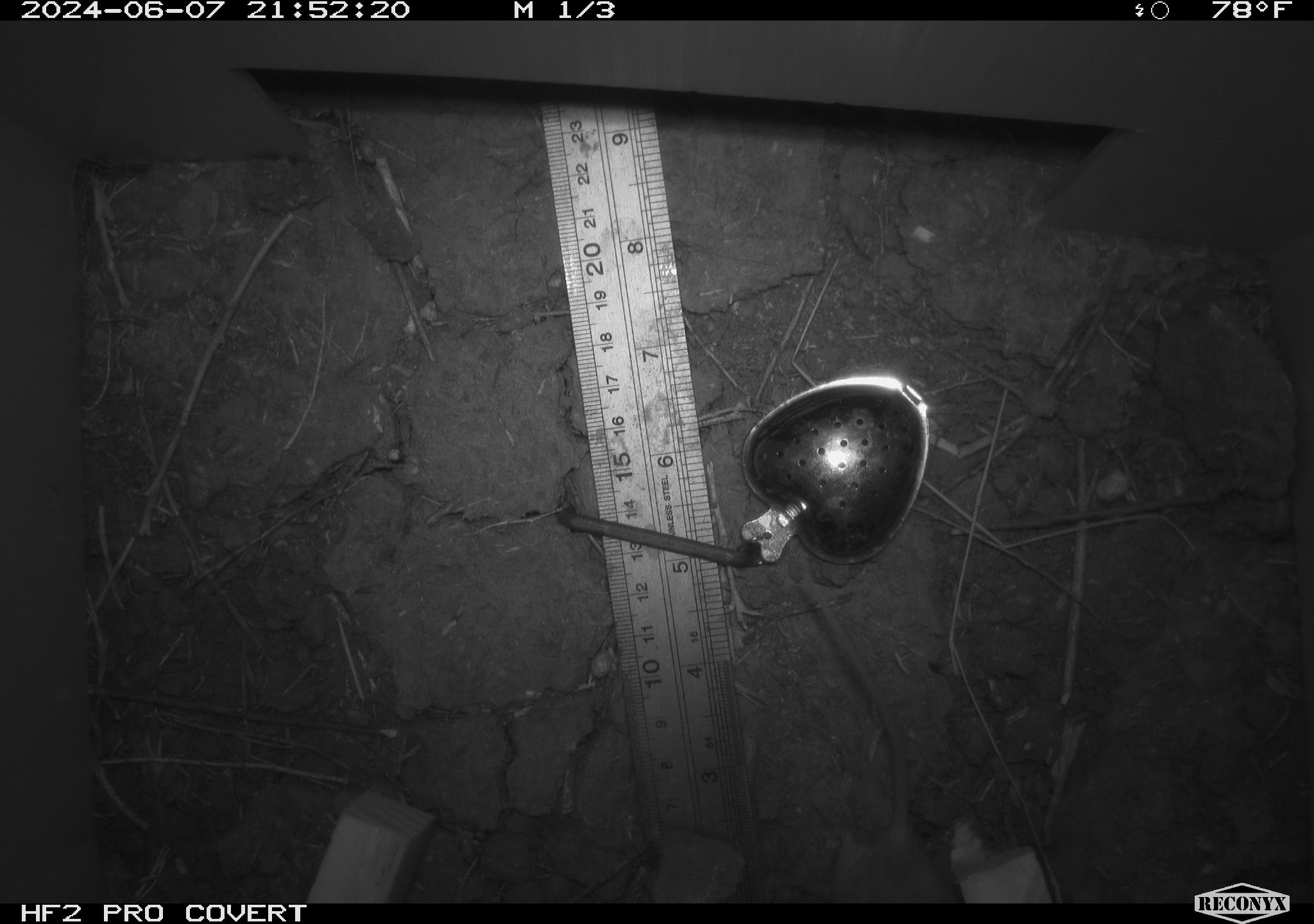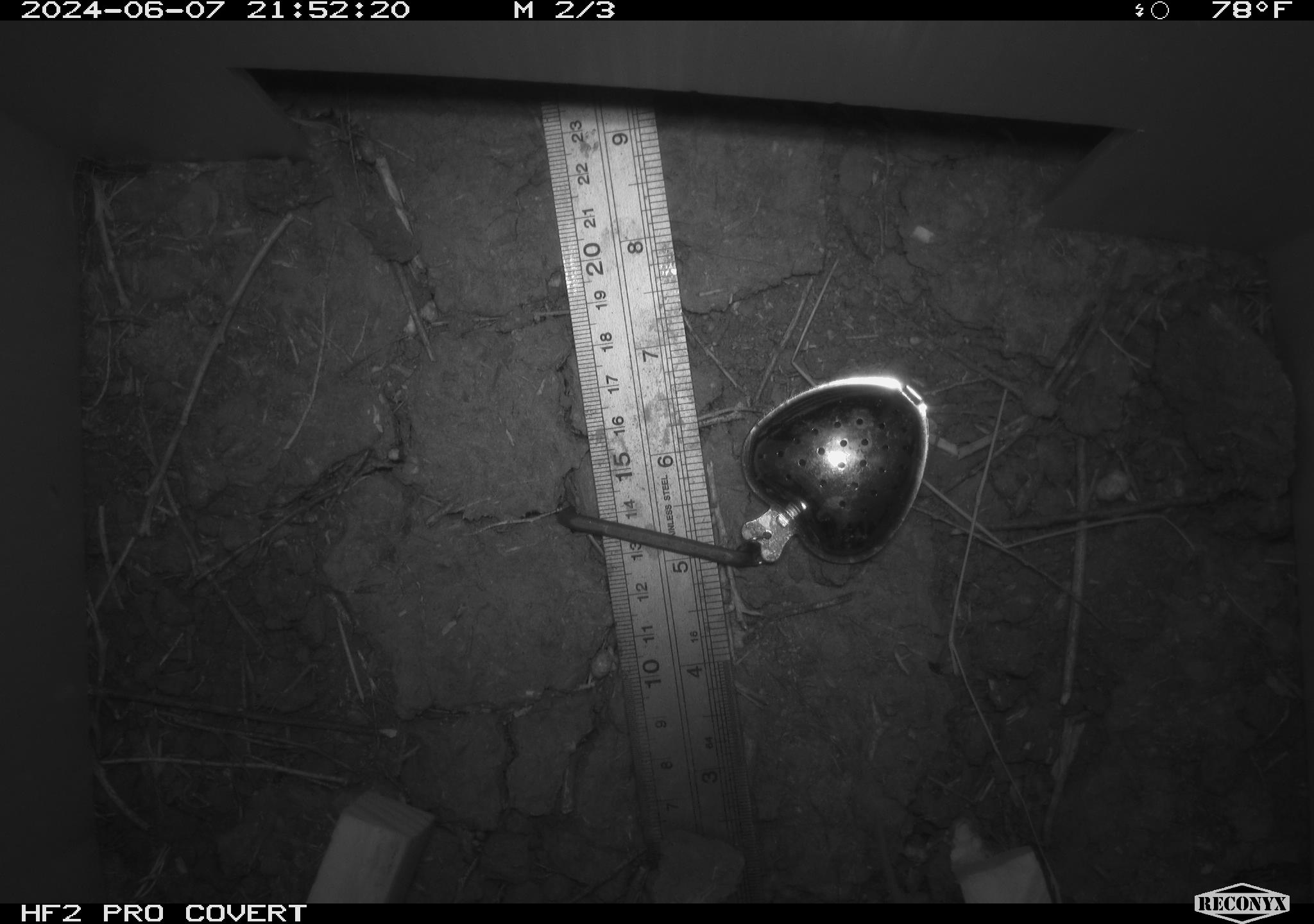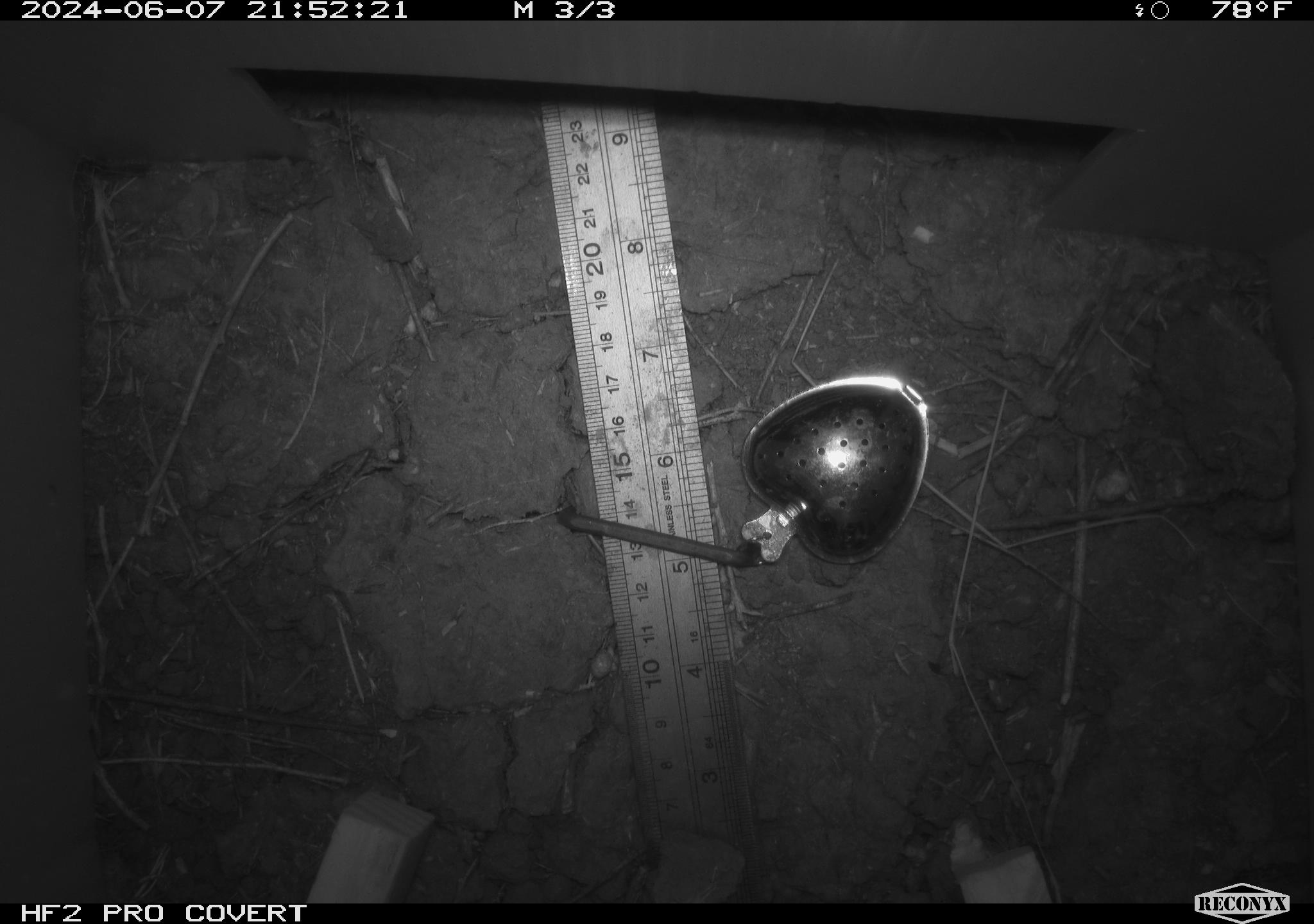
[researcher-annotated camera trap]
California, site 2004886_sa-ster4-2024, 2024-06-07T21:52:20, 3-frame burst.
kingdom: Animalia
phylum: Chordata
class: Mammalia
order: Rodentia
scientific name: Rodentia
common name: mouse species